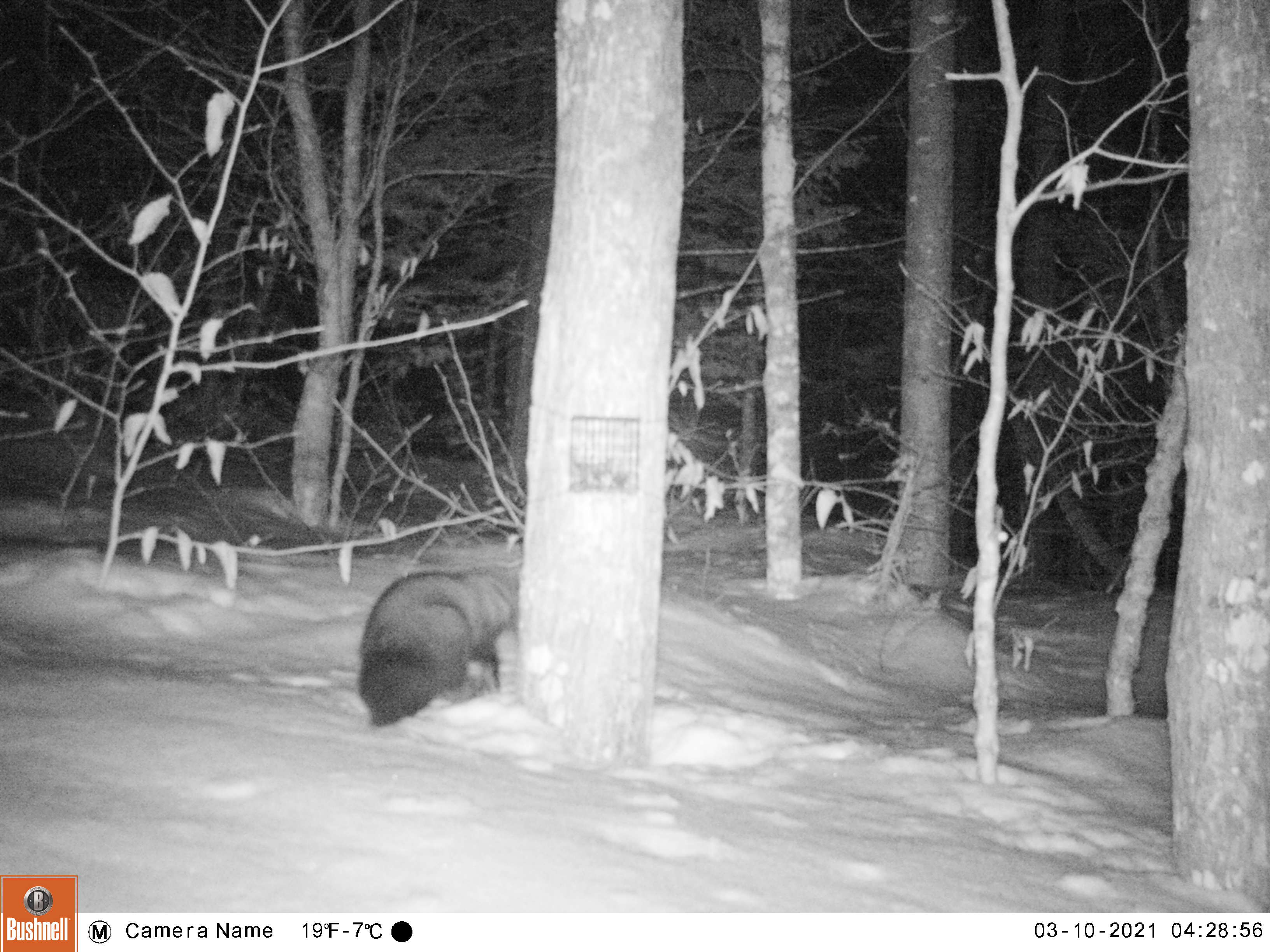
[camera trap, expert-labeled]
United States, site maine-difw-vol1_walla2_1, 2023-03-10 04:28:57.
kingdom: Animalia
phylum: Chordata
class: Mammalia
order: Carnivora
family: Mustelidae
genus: Pekania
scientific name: Pekania pennanti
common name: fisher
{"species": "fisher (Pekania pennanti)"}